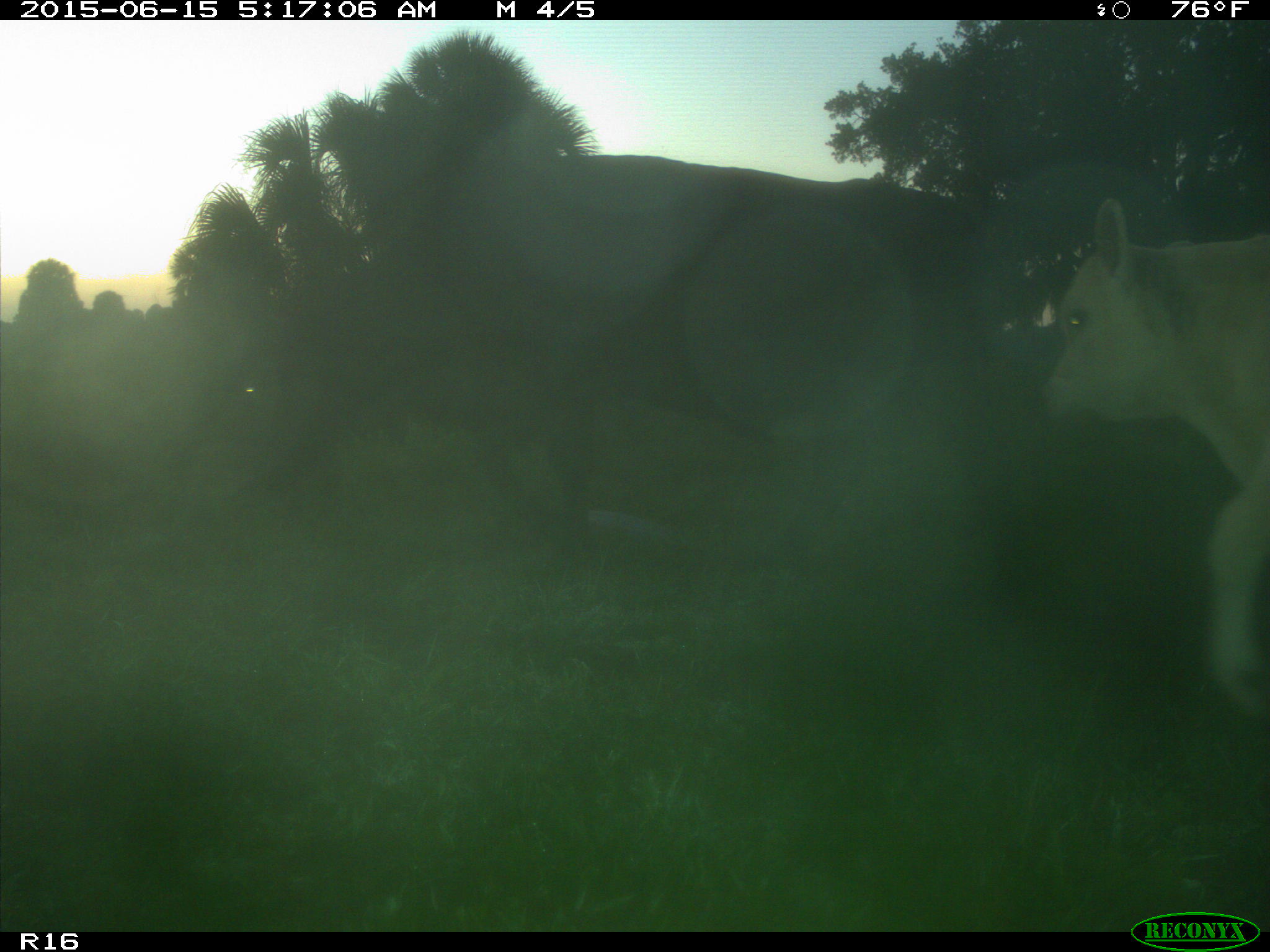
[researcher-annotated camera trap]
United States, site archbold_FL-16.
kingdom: Animalia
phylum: Chordata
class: Mammalia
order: Artiodactyla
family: Bovidae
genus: Bos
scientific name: Bos taurus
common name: domestic cow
Bos taurus (domestic cow).